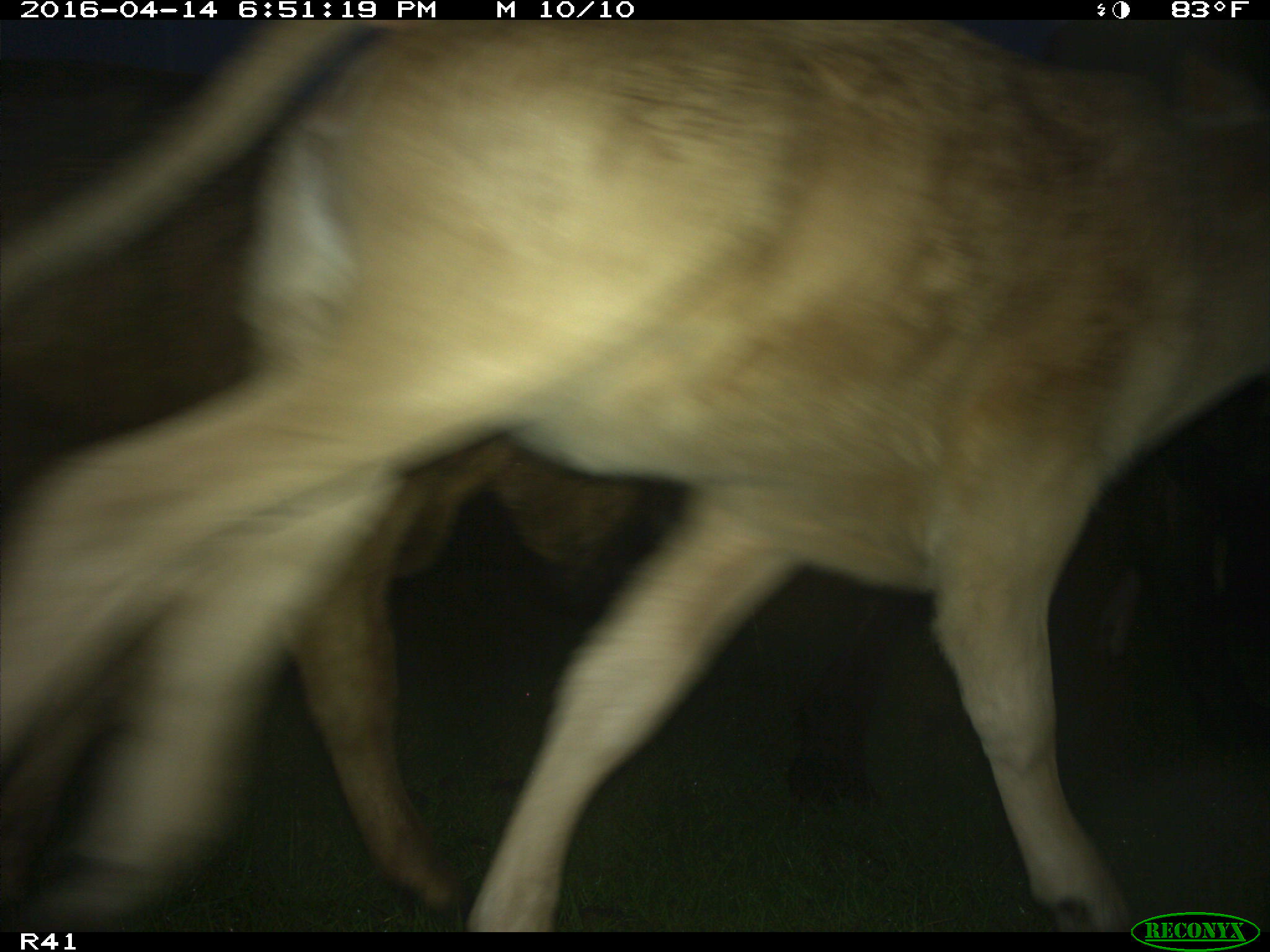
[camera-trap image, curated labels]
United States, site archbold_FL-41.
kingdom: Animalia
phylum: Chordata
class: Mammalia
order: Artiodactyla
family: Bovidae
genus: Bos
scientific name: Bos taurus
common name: domestic cow